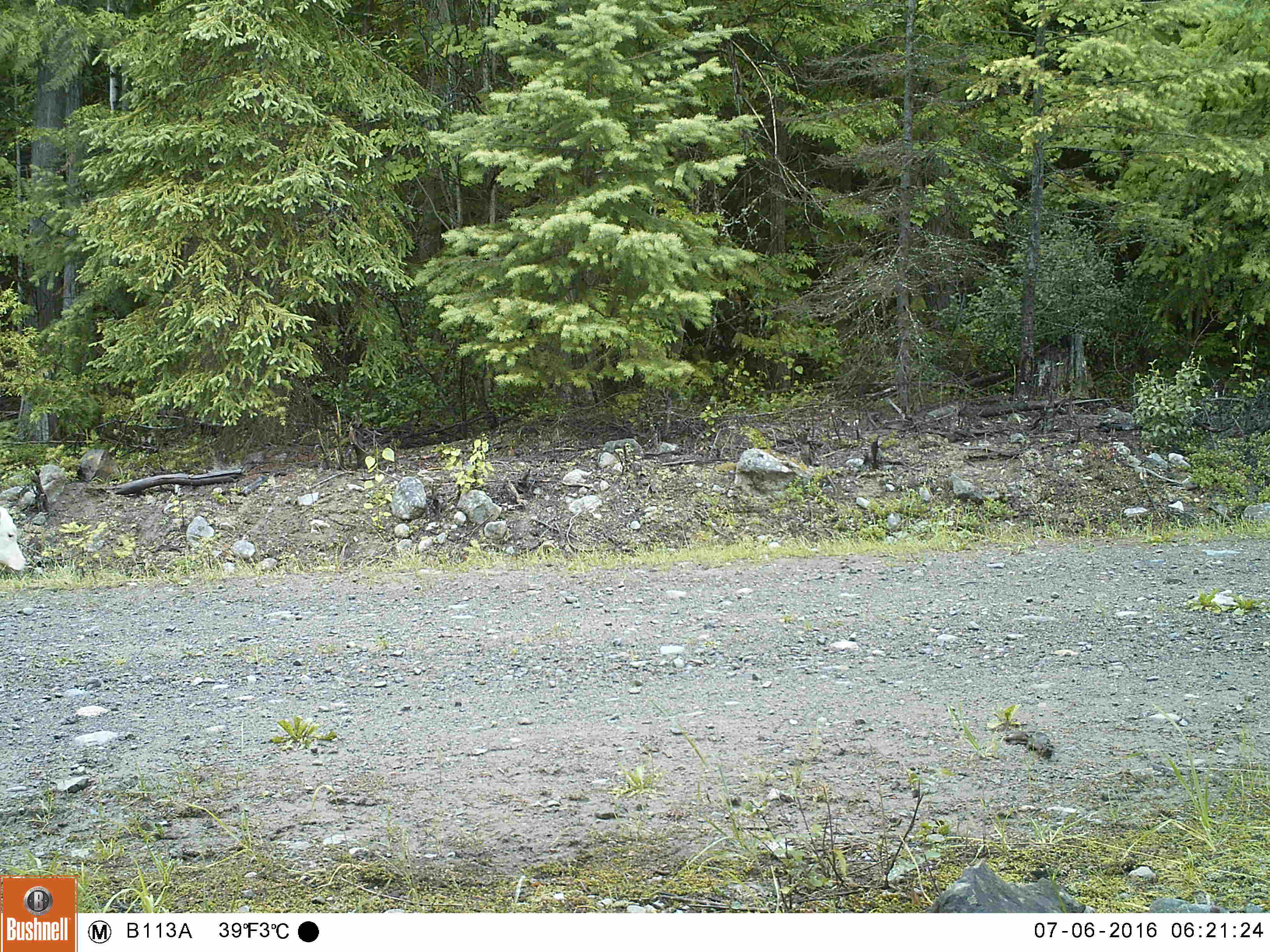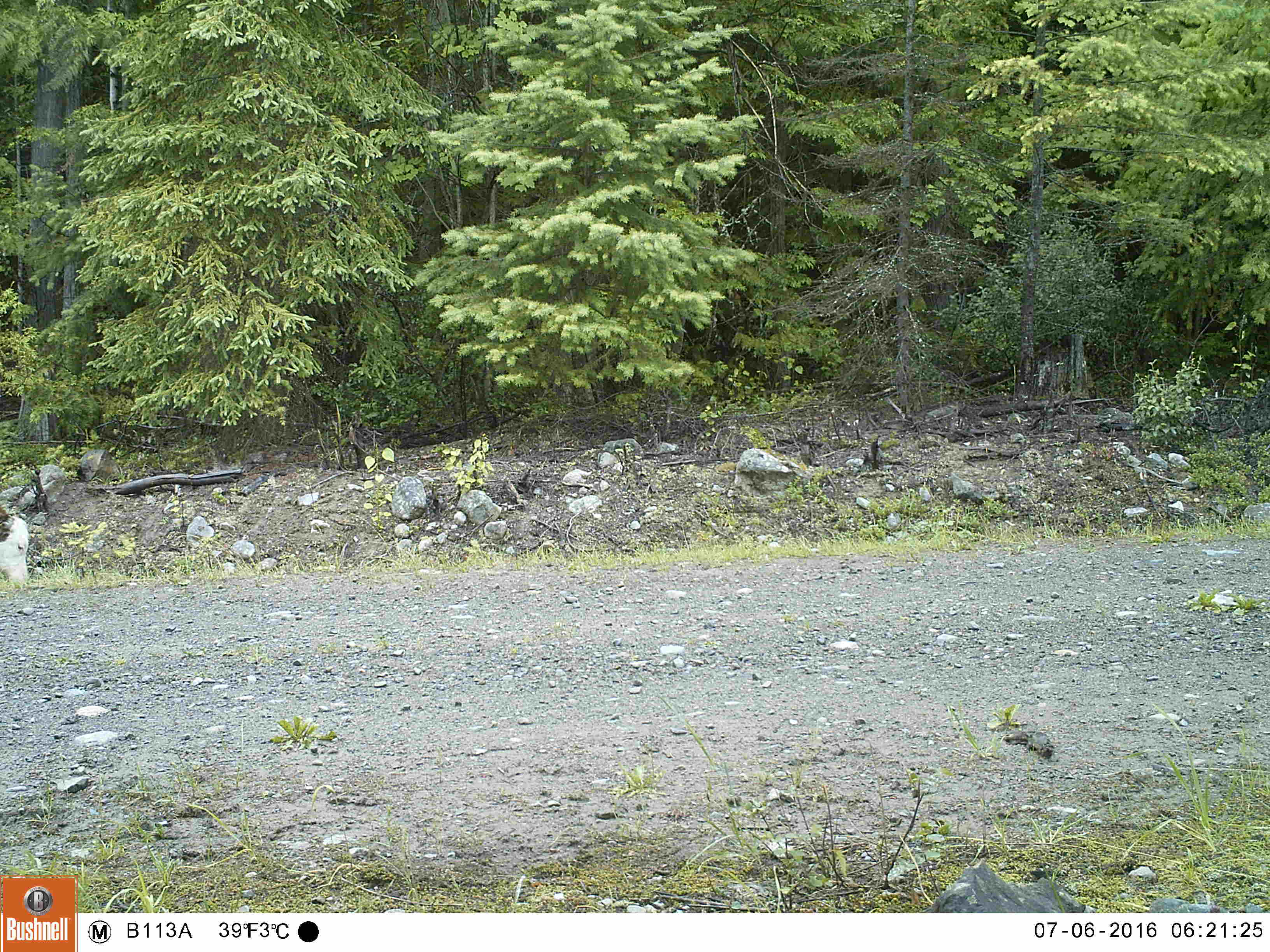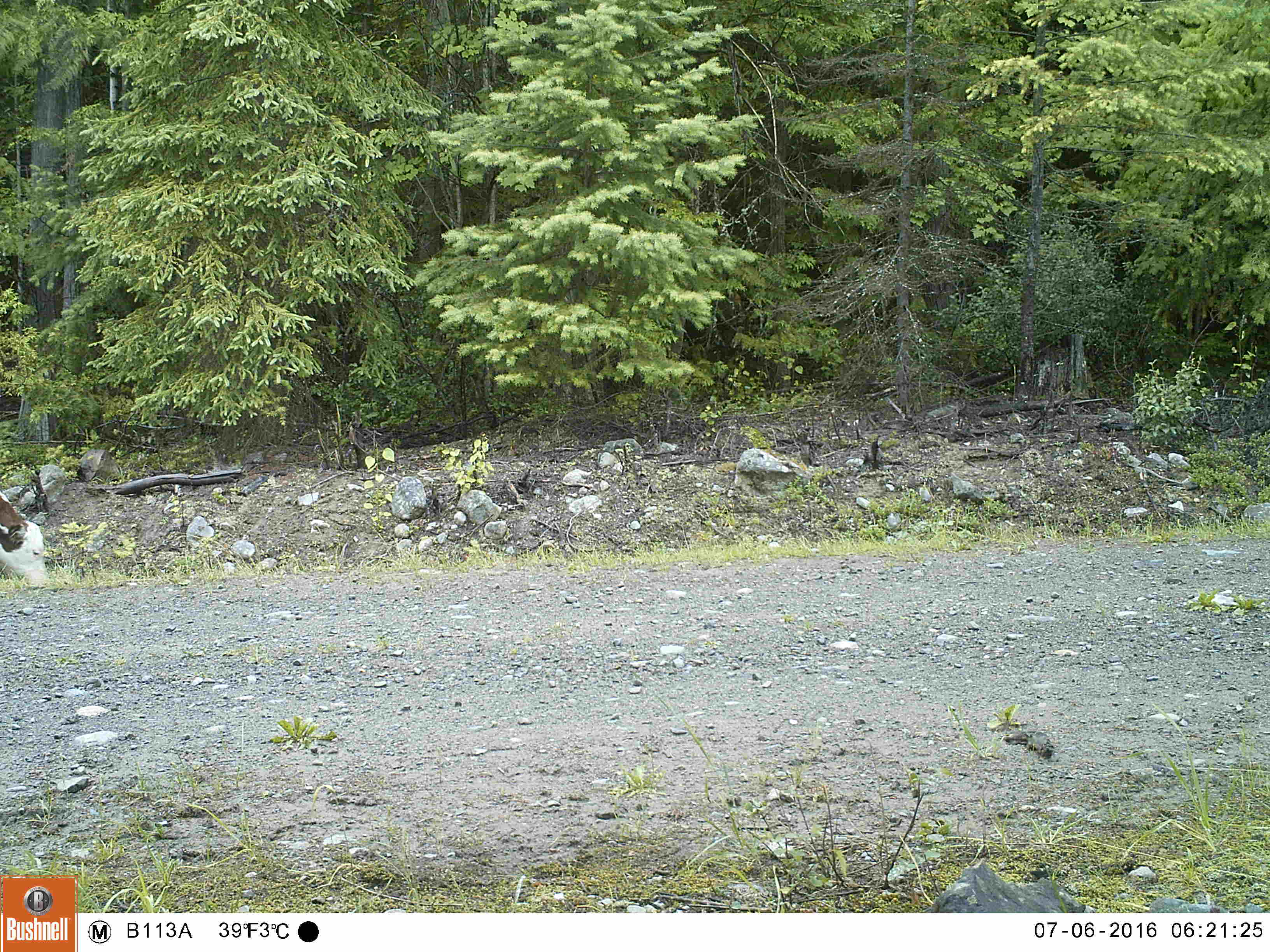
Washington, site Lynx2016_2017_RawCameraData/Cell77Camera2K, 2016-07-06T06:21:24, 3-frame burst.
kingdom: Animalia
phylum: Chordata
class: Mammalia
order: Artiodactyla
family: Bovidae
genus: Bos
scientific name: Bos taurus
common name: domestic cattle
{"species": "domestic cattle (Bos taurus)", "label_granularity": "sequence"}